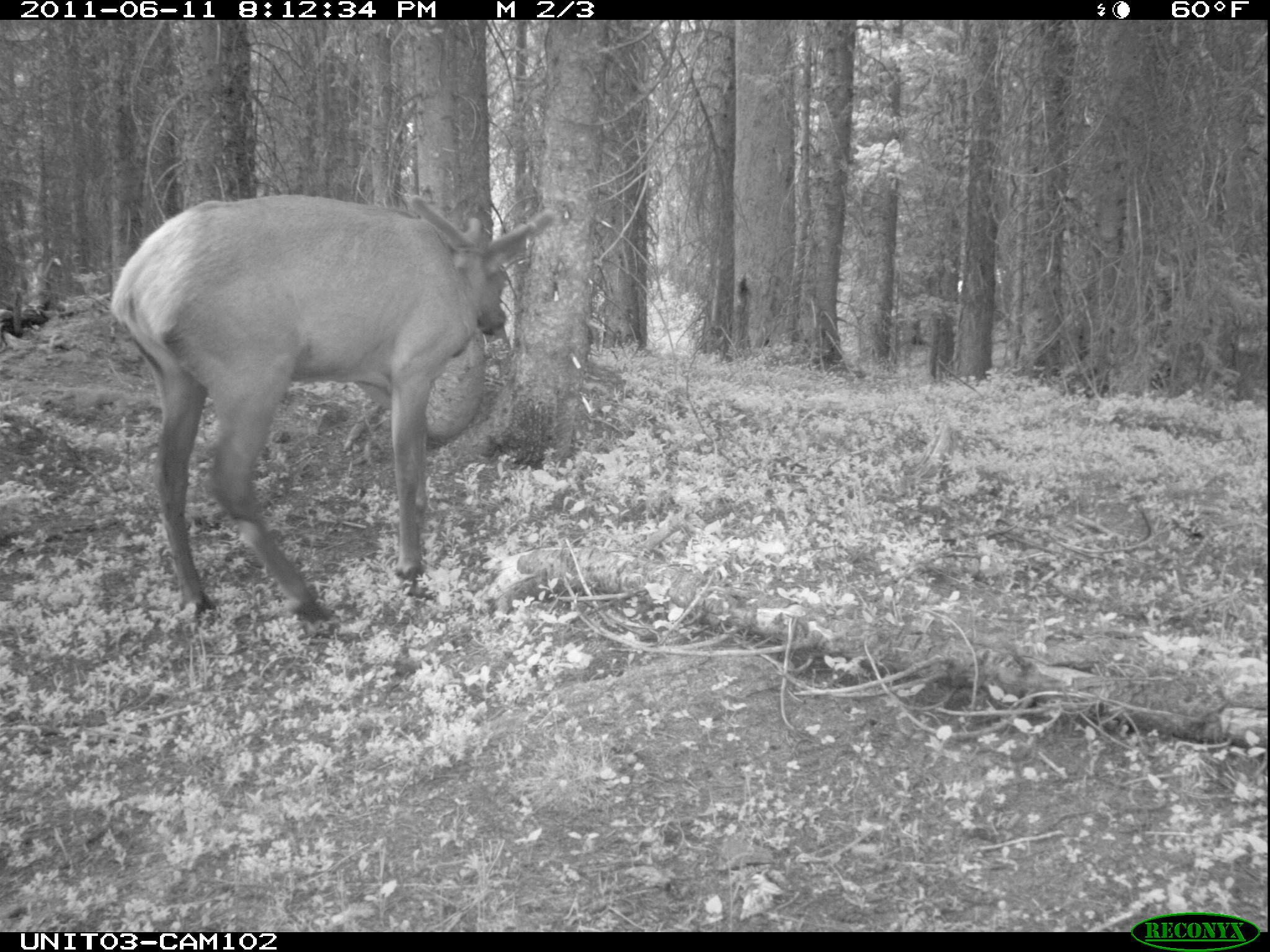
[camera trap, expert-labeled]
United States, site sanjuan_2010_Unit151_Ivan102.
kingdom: Animalia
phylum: Chordata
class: Mammalia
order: Artiodactyla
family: Cervidae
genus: Cervus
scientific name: Cervus elaphus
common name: red deer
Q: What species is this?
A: Cervus elaphus (red deer).